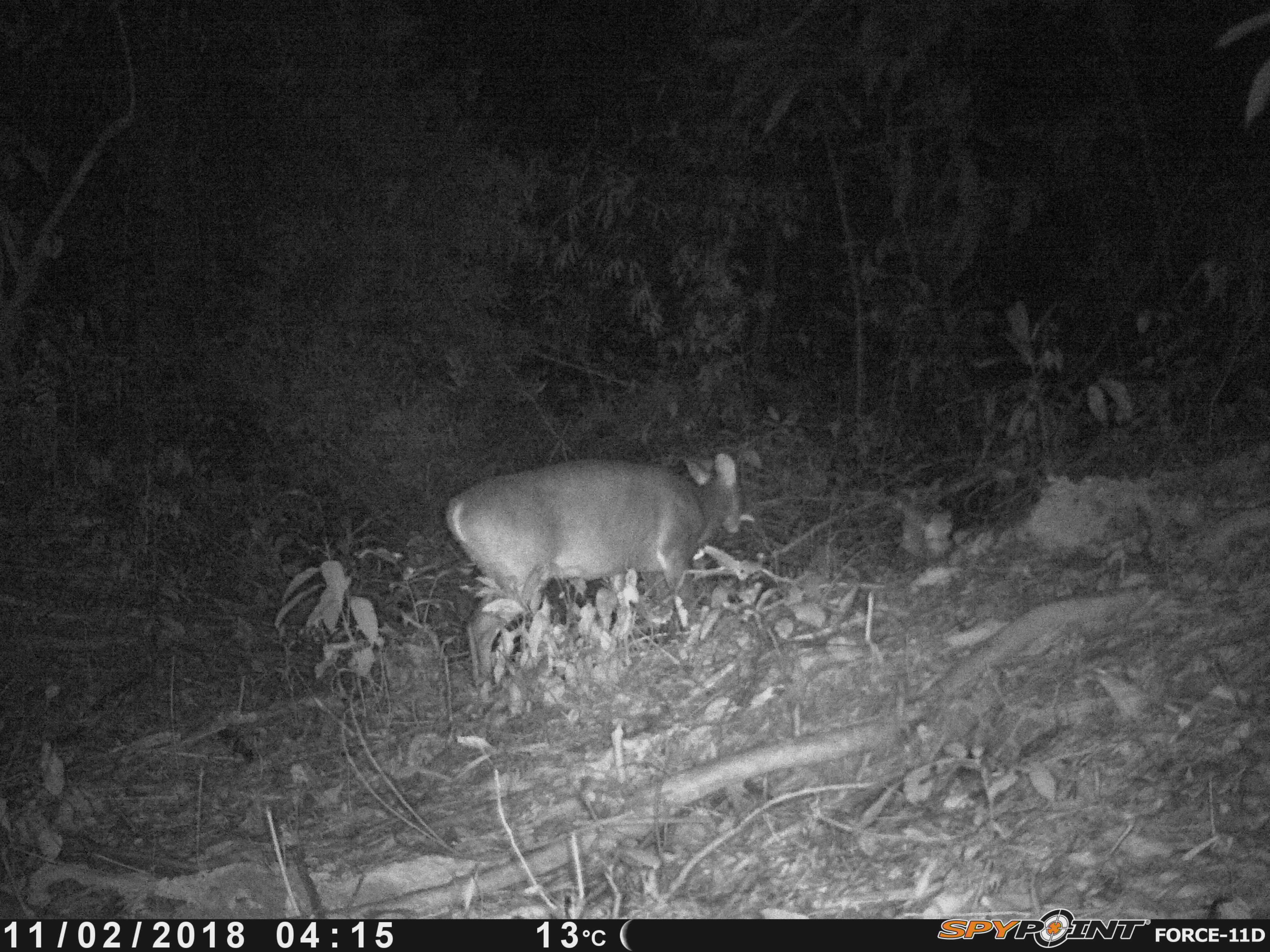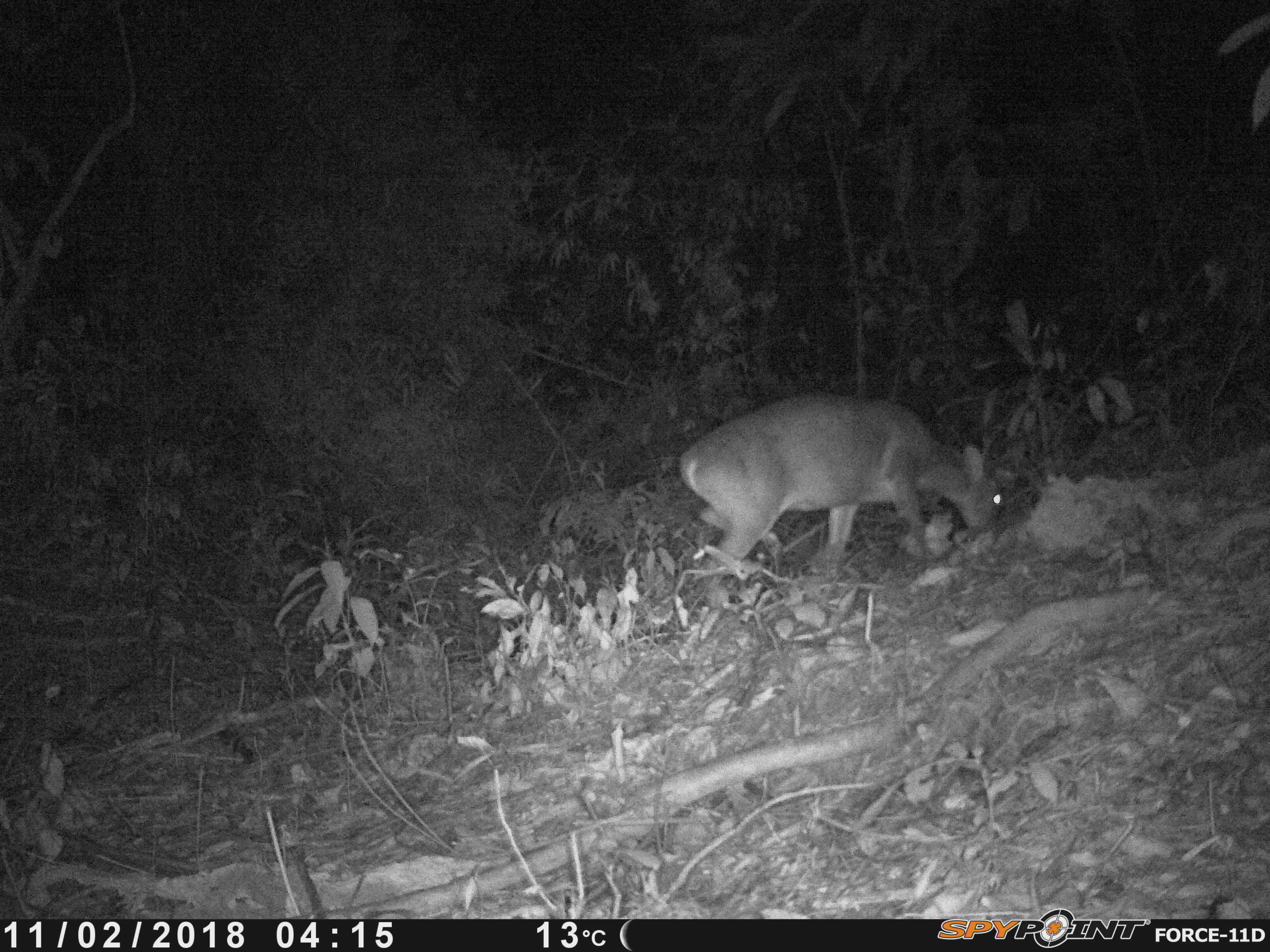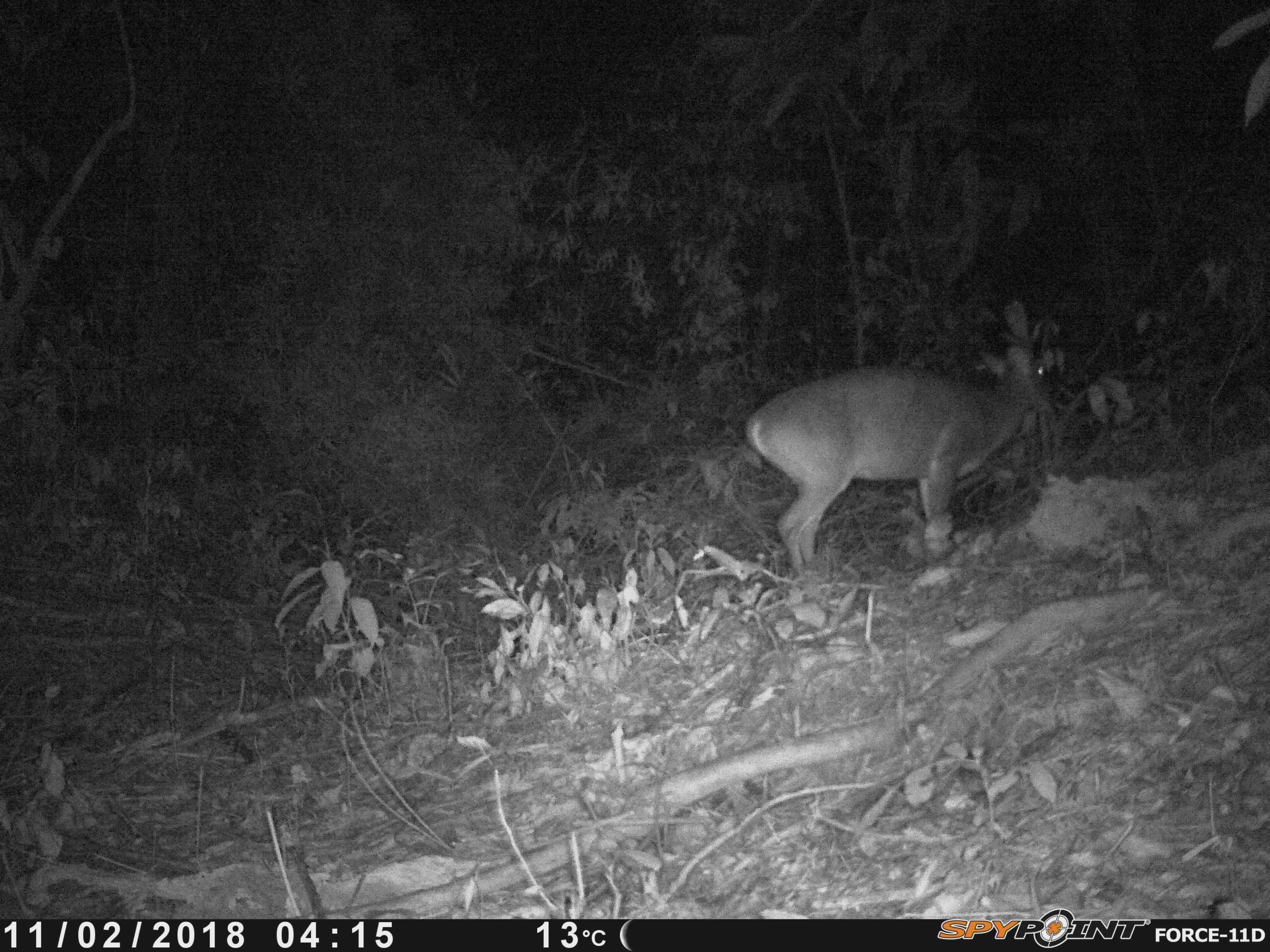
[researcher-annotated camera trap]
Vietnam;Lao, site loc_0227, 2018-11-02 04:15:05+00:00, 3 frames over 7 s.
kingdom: Animalia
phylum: Chordata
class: Mammalia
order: Artiodactyla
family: Cervidae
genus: Muntiacus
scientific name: Muntiacus vuquangensis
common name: large-antlered muntjac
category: large antlered muntjac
Large antlered muntjac (large-antlered muntjac) (Muntiacus vuquangensis). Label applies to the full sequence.